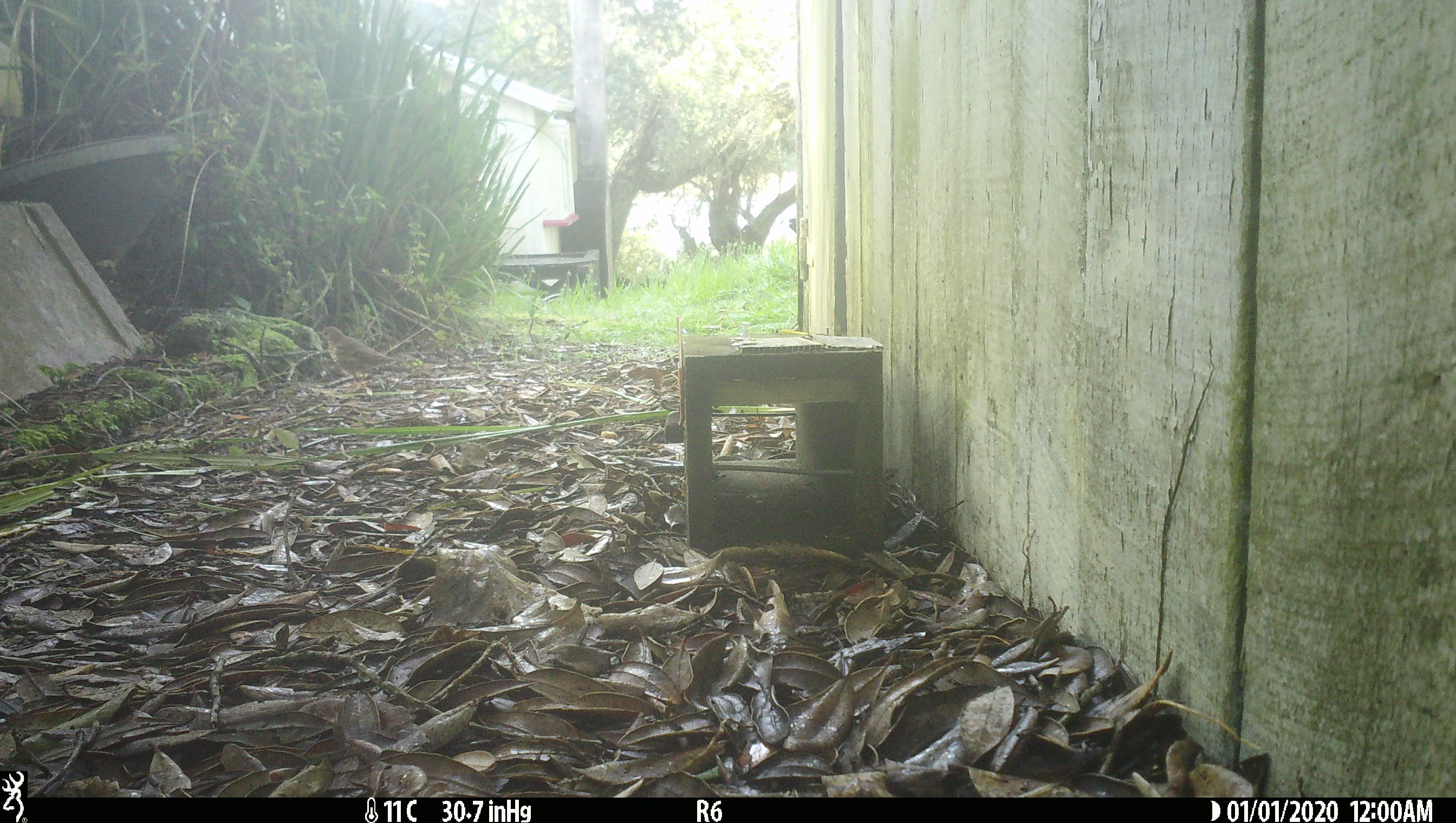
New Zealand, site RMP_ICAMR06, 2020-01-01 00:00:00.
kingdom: Animalia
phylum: Chordata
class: Aves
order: Passeriformes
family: Turdidae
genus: Turdus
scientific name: Turdus philomelos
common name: song thrush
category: thrush